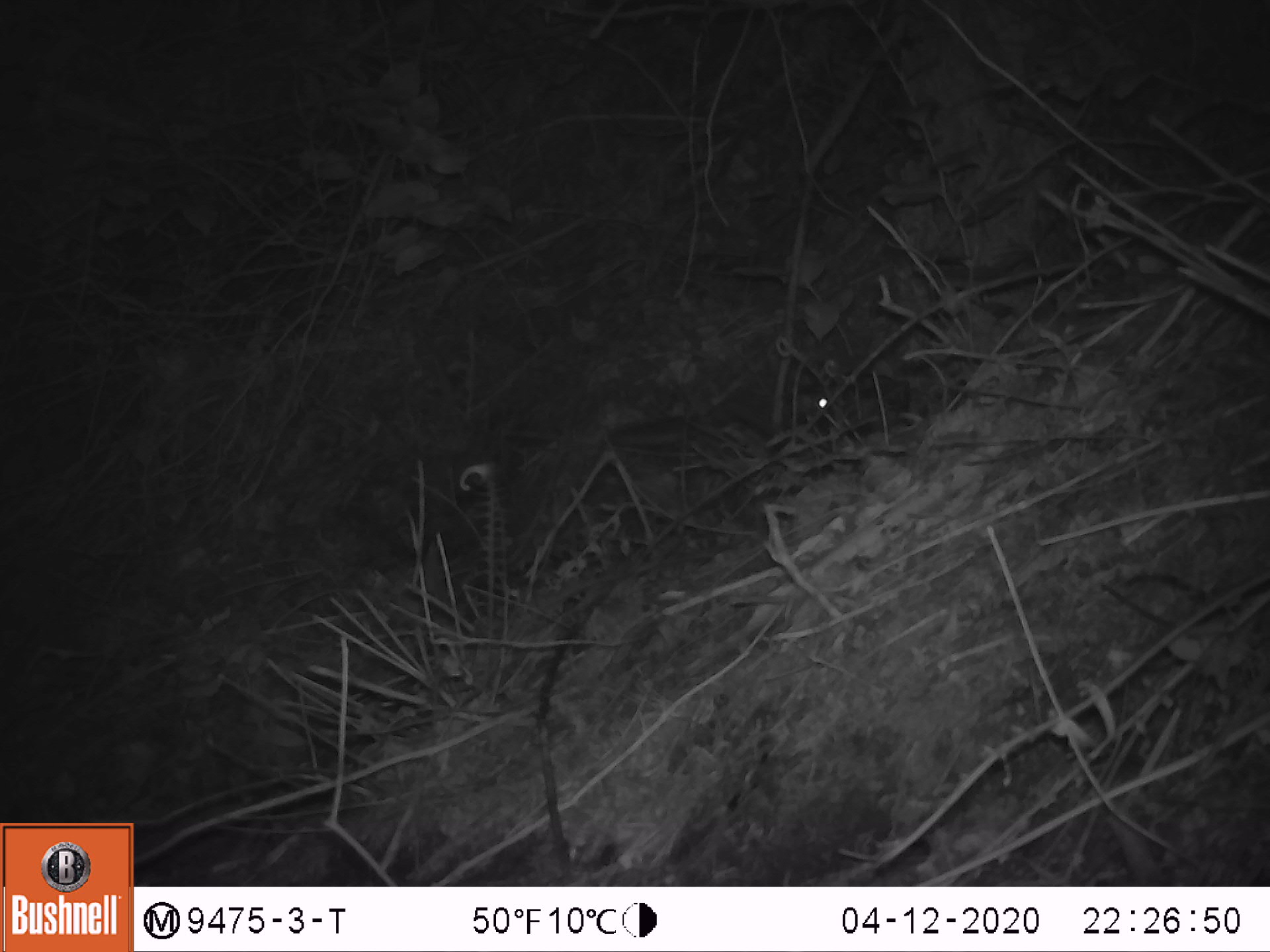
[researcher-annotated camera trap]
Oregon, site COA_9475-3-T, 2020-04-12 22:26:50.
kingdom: Animalia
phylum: Chordata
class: Mammalia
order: Rodentia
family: Sciuridae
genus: Glaucomys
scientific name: Glaucomys oregonensis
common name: humboldt's flying squirrel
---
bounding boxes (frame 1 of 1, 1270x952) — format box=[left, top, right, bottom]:
humboldt's flying squirrel: box=[599, 377, 838, 457]